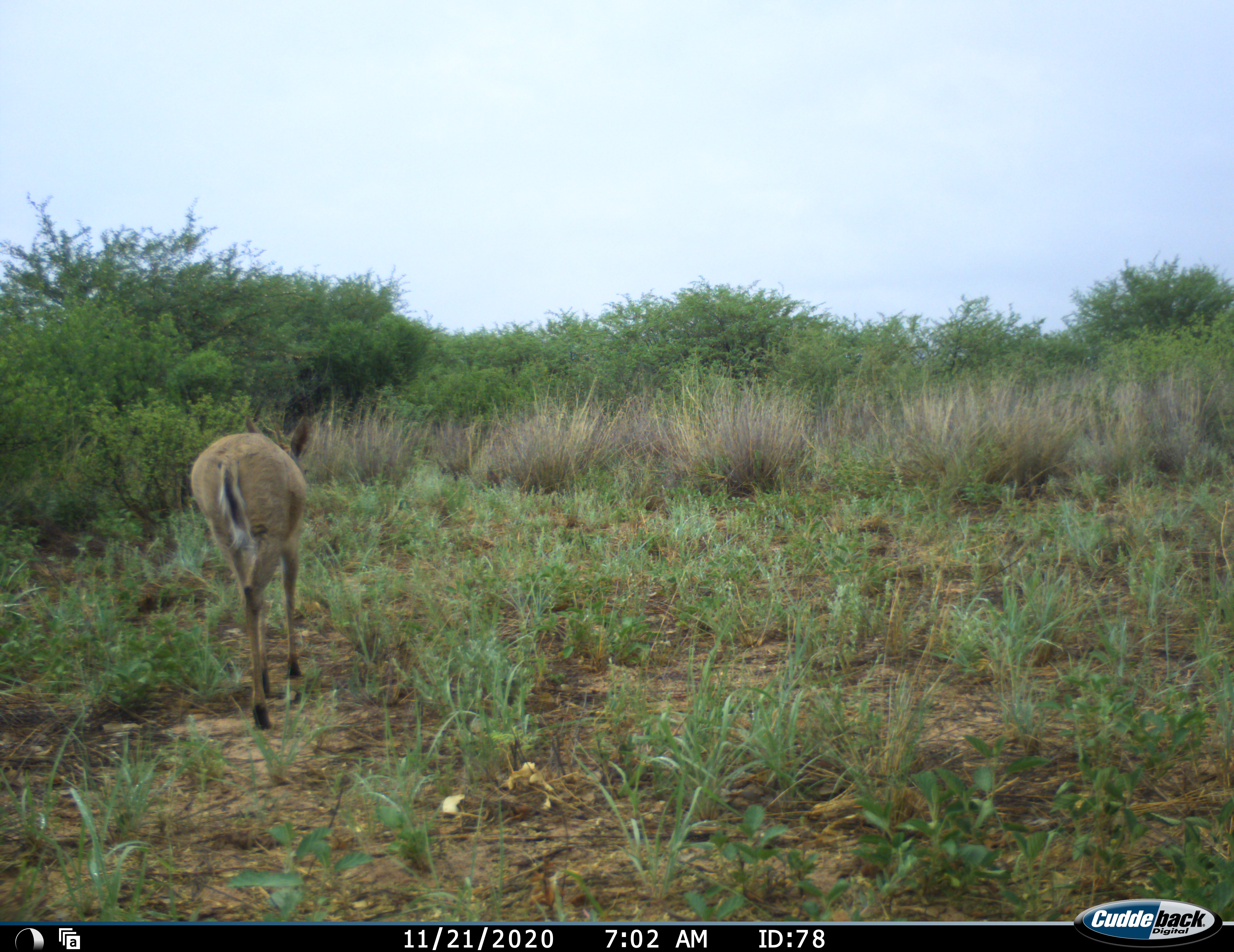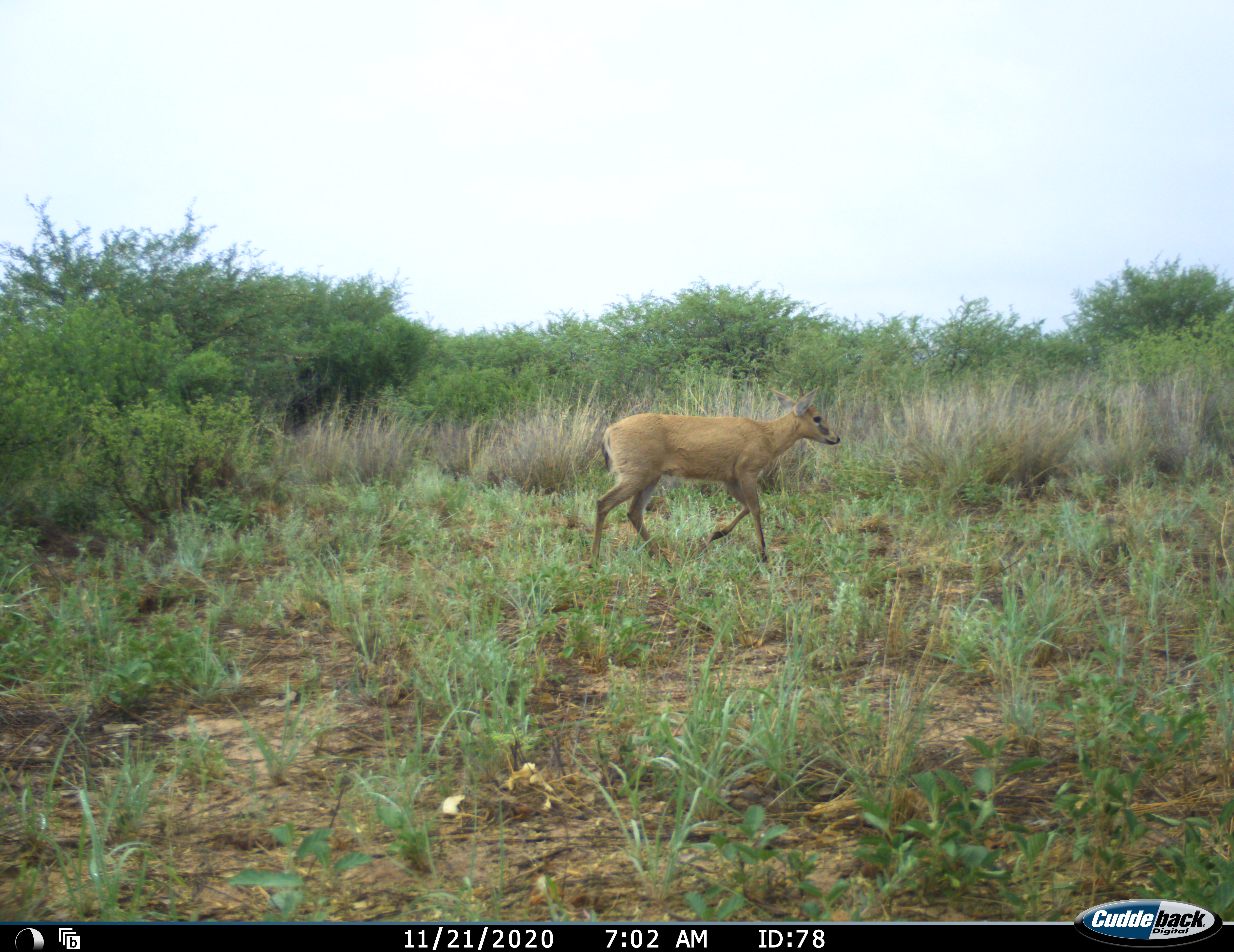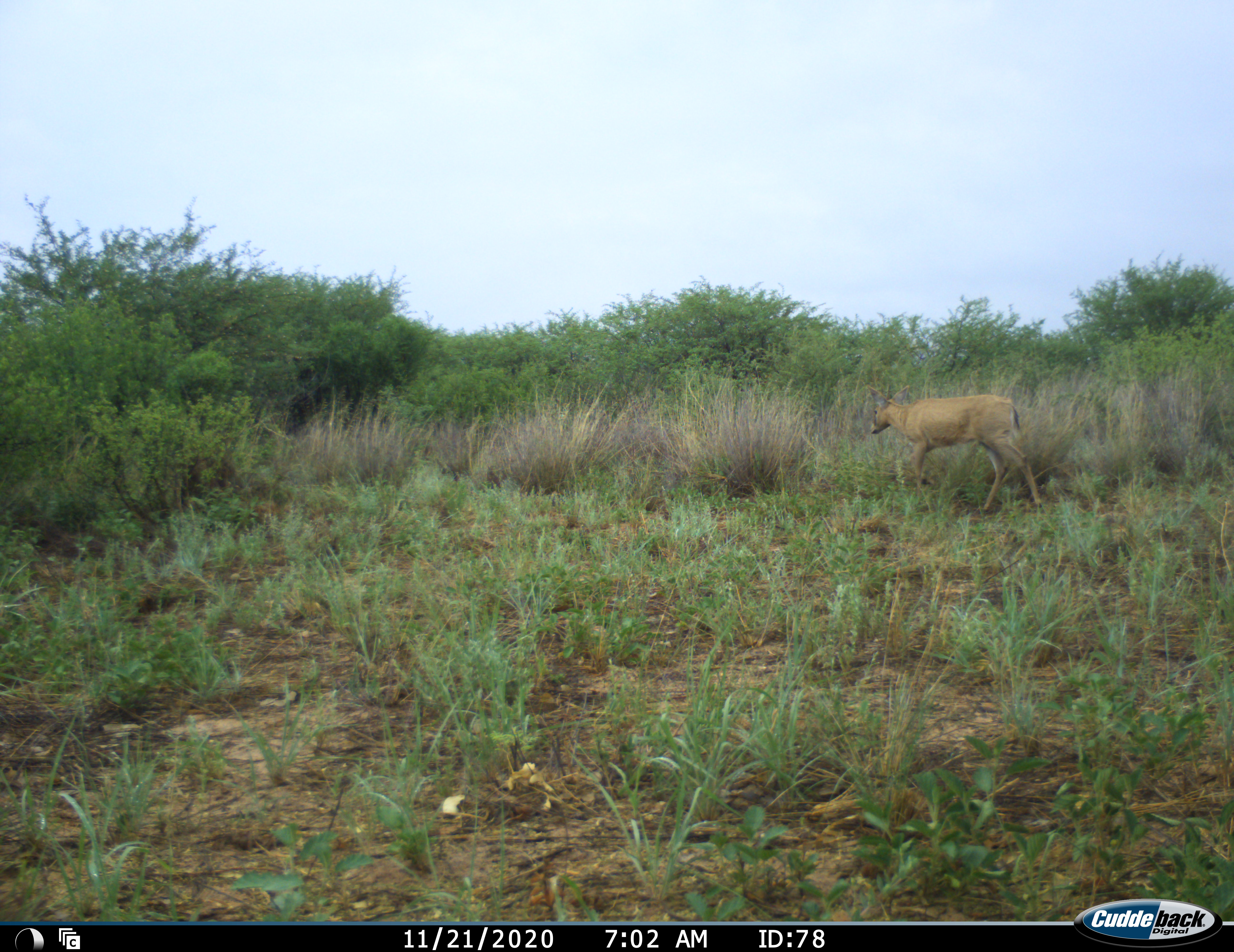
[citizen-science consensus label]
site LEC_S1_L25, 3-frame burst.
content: unidentified animal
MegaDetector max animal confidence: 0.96